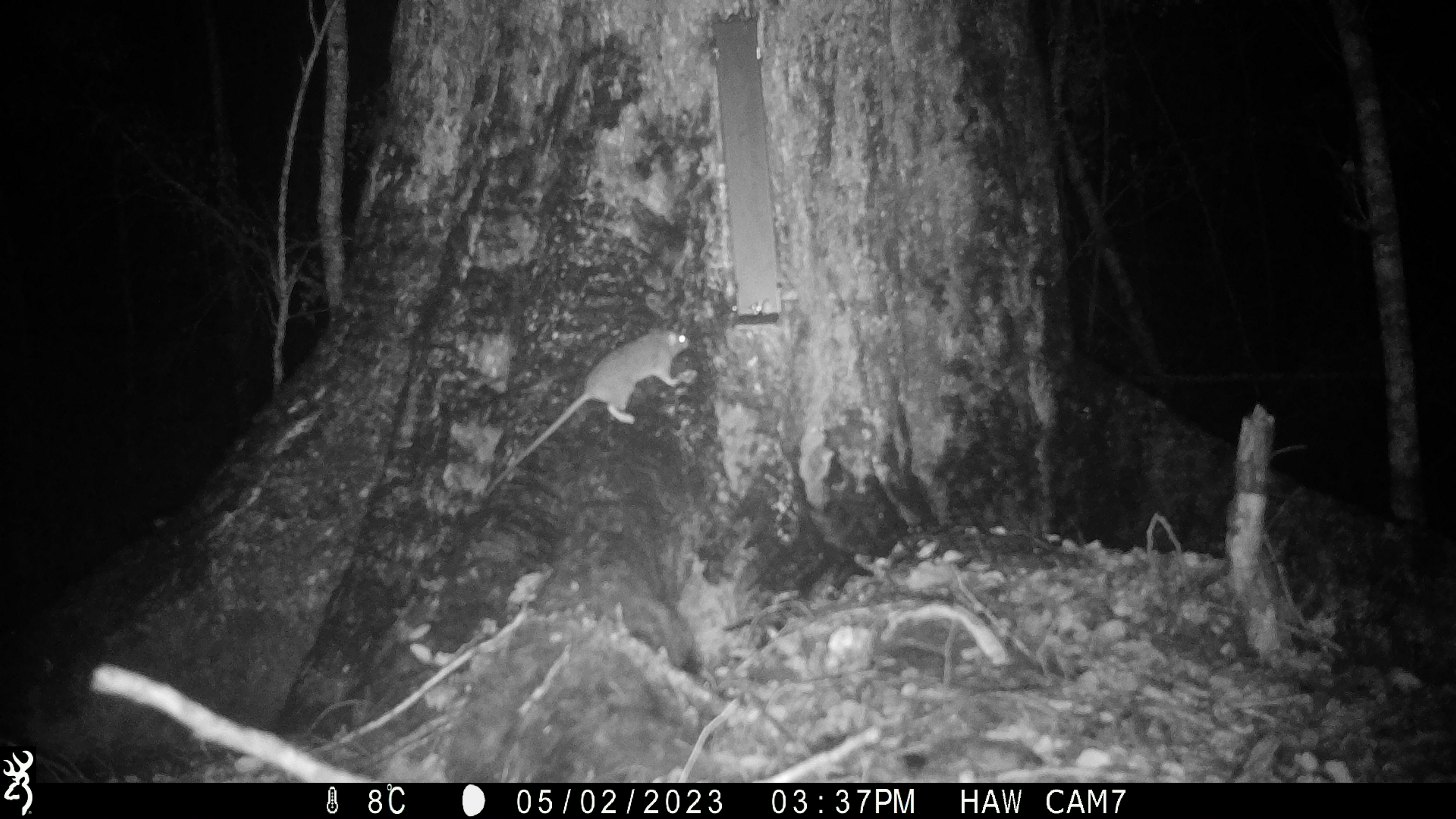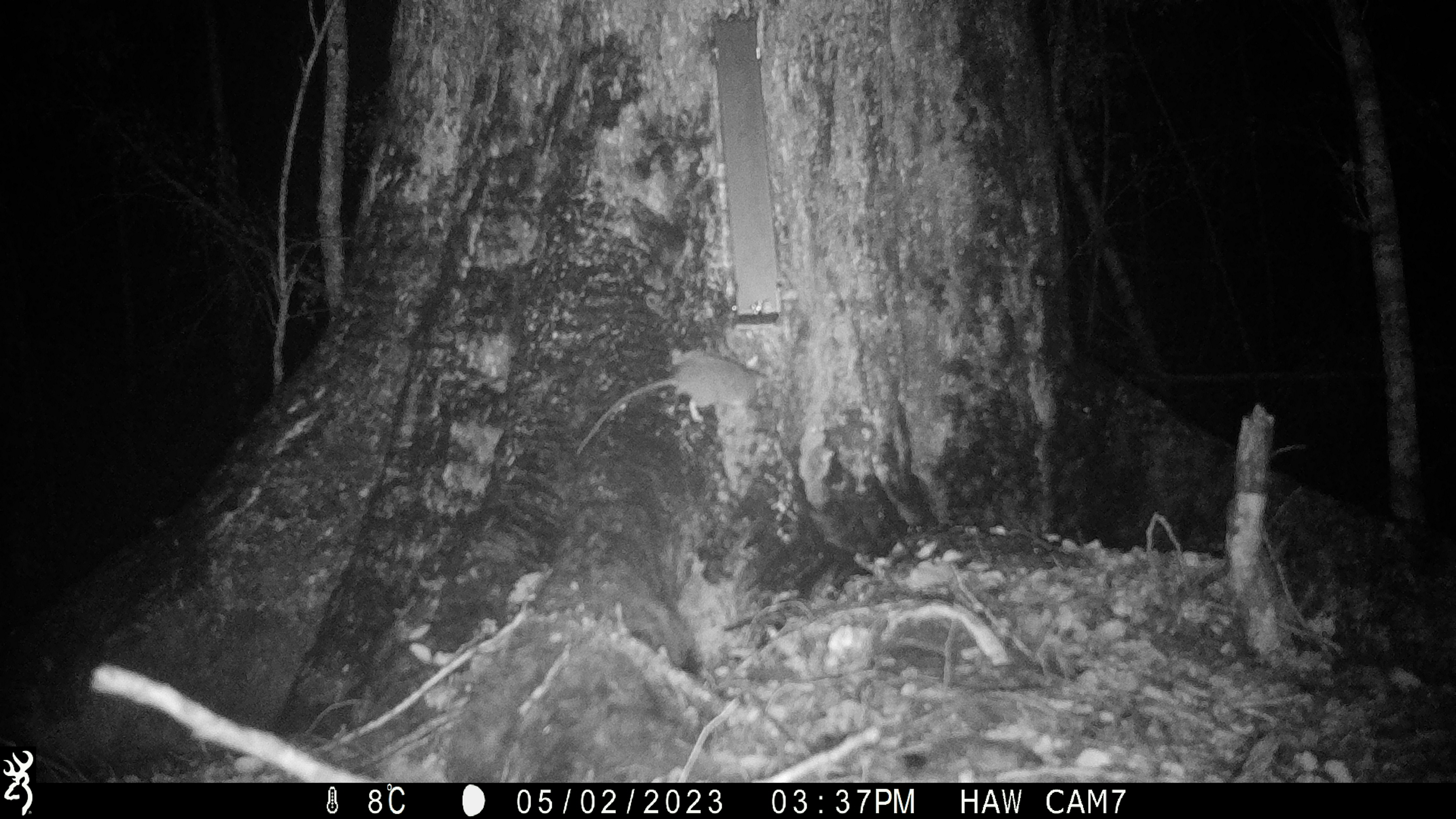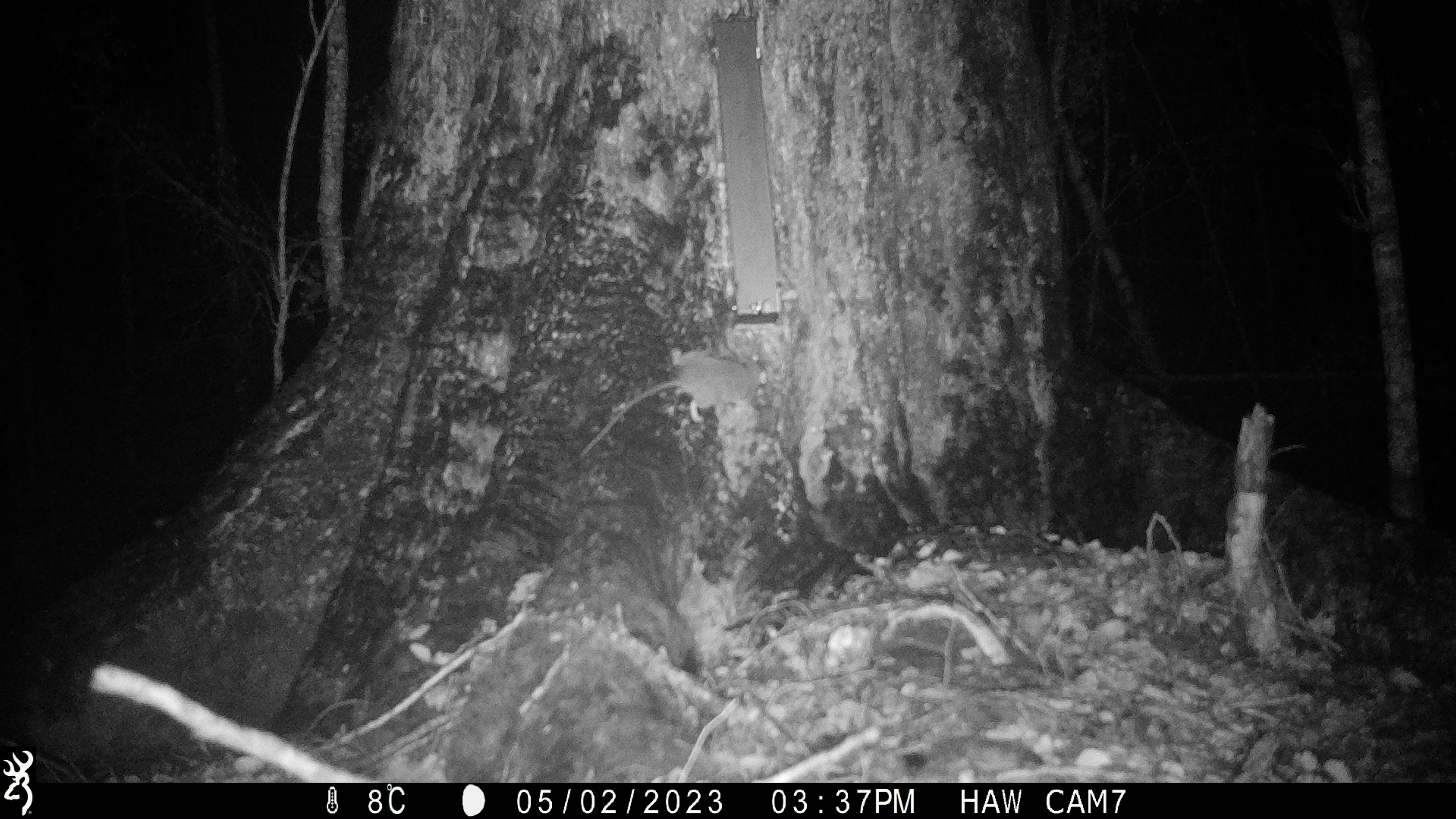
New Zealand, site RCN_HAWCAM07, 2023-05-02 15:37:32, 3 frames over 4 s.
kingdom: Animalia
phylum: Chordata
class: Mammalia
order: Rodentia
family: Muridae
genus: Rattus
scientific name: Rattus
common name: rat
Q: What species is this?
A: Rat (Rattus).